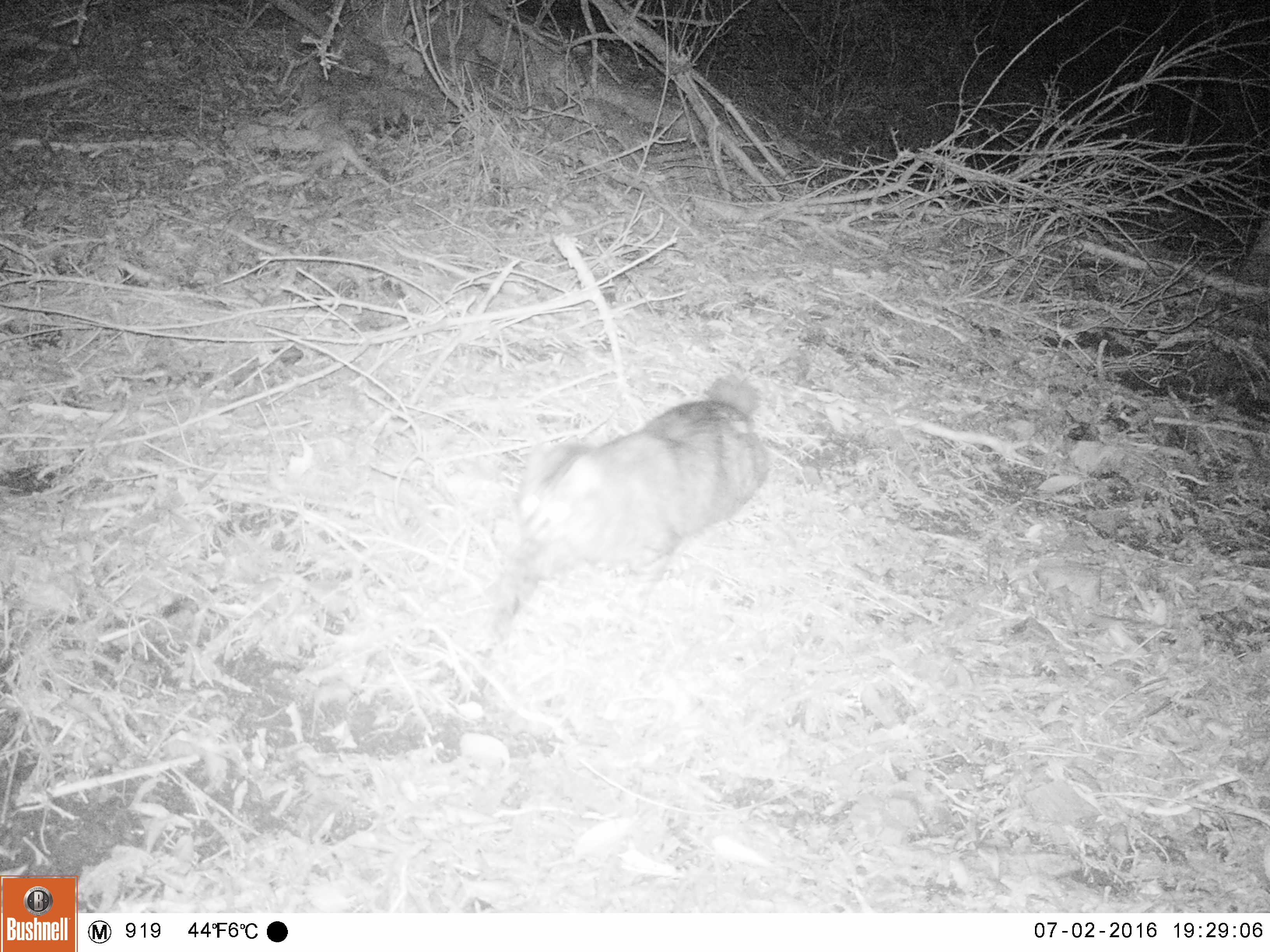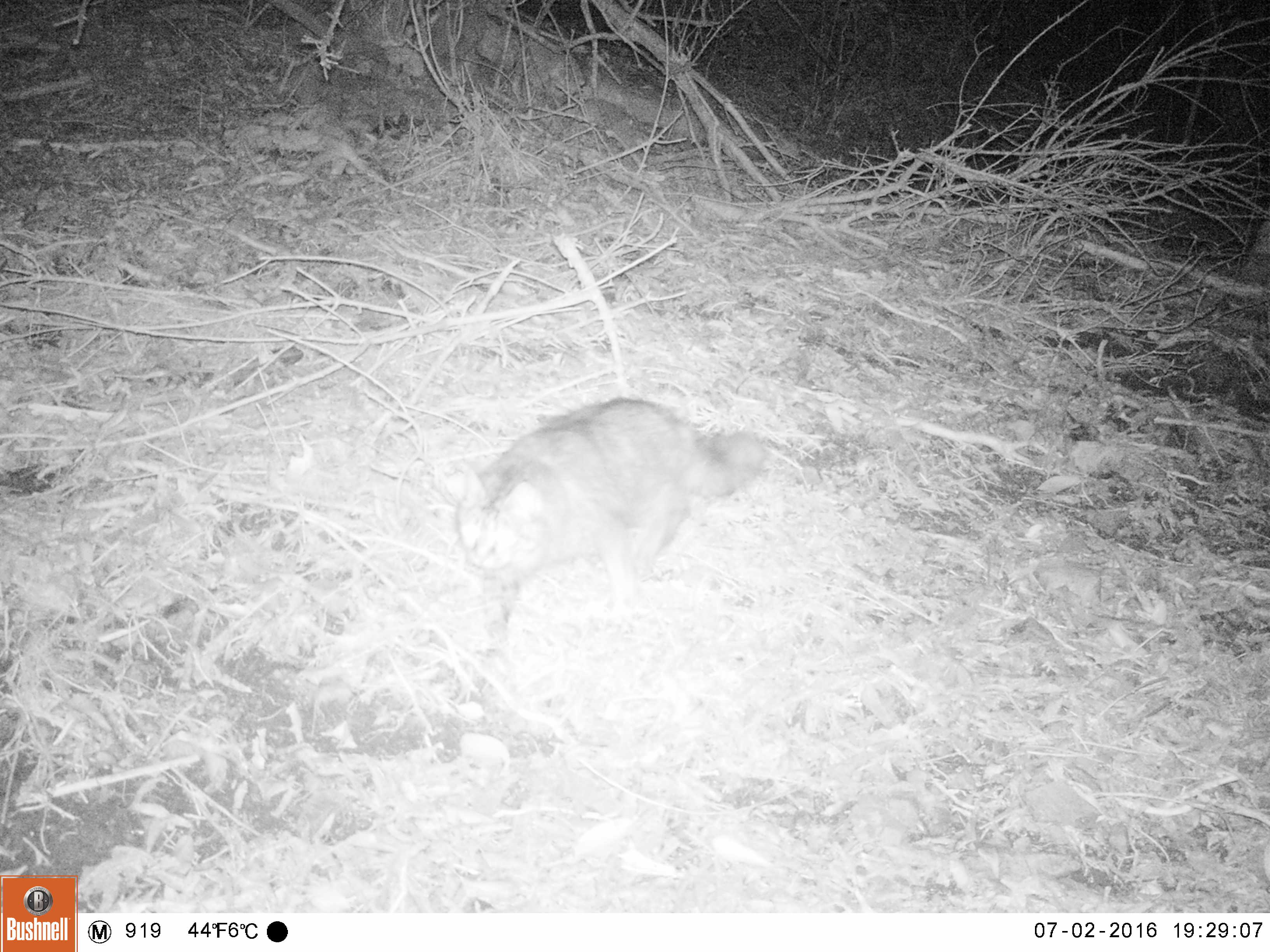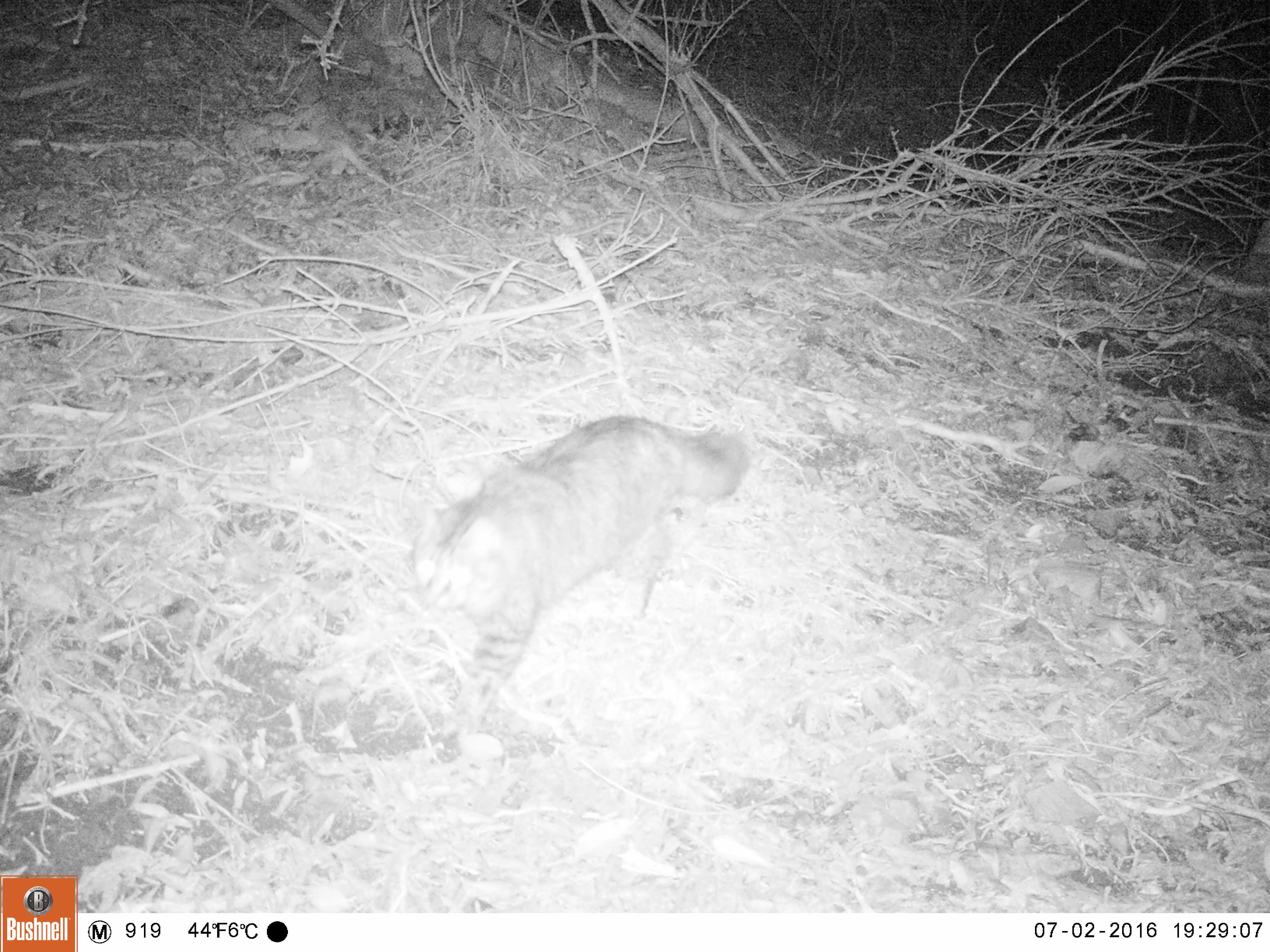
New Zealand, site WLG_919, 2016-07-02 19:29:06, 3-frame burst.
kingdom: Animalia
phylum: Chordata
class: Mammalia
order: Carnivora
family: Felidae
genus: Felis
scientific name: Felis catus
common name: domestic cat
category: cat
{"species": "cat (domestic cat) (Felis catus)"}